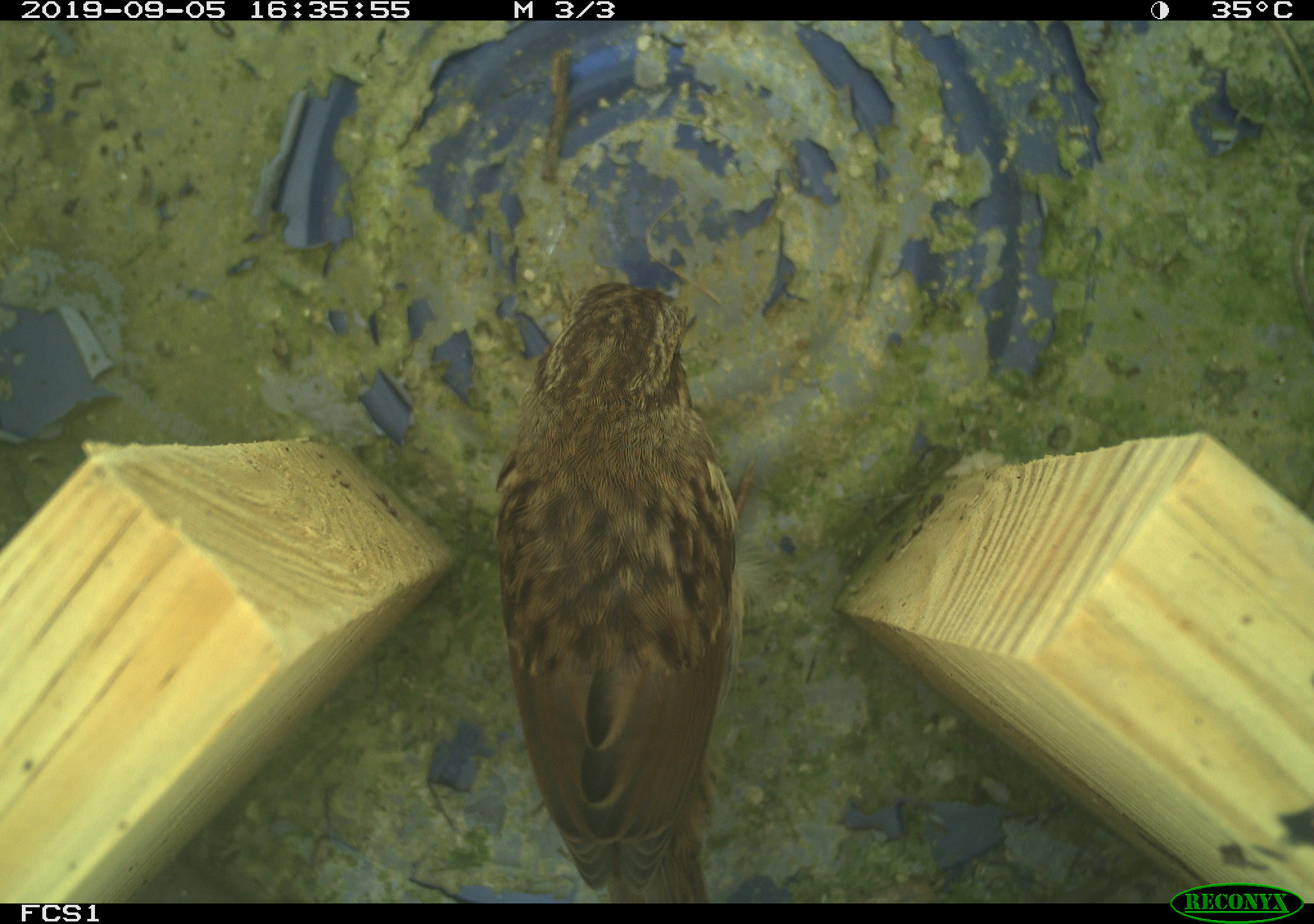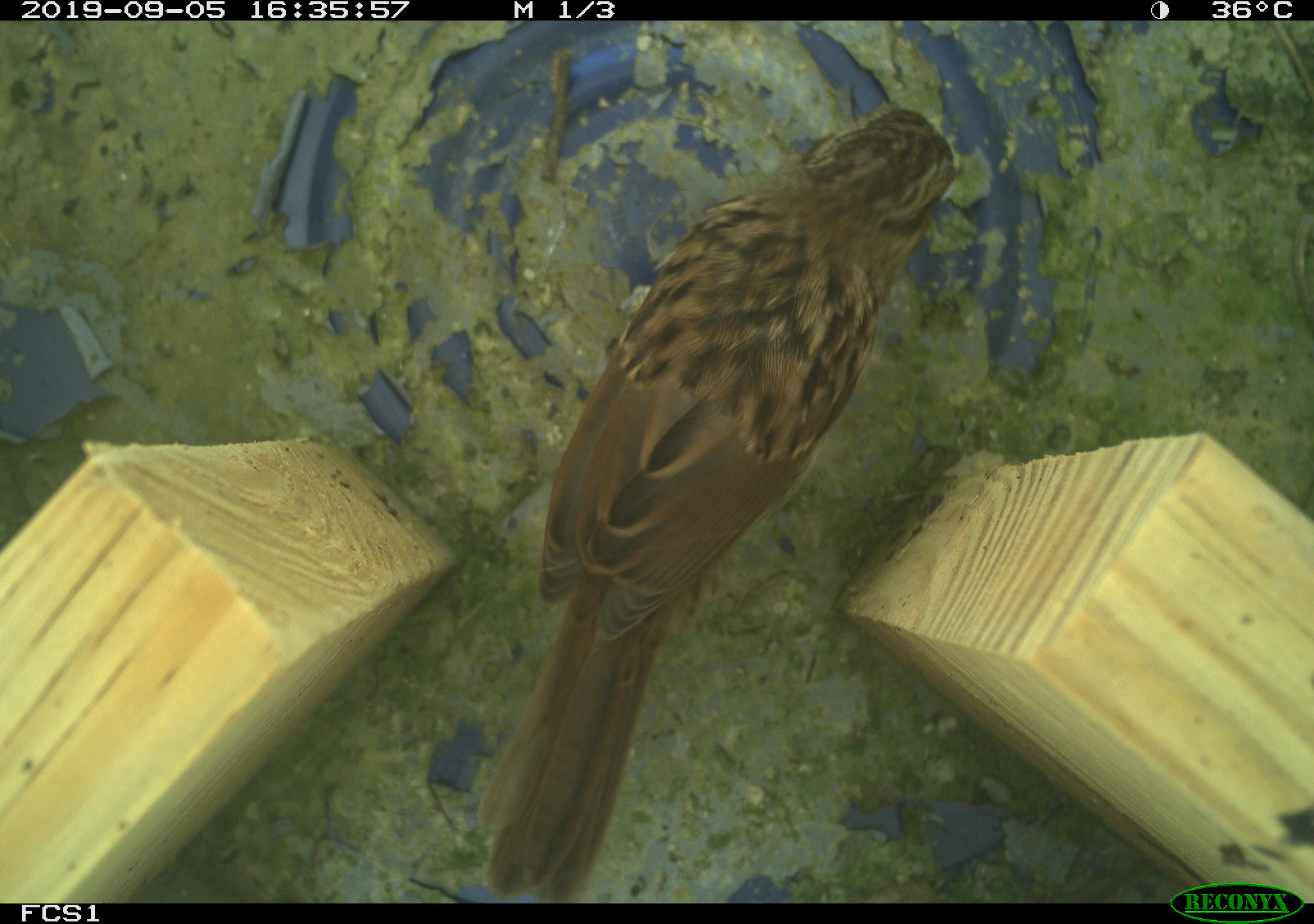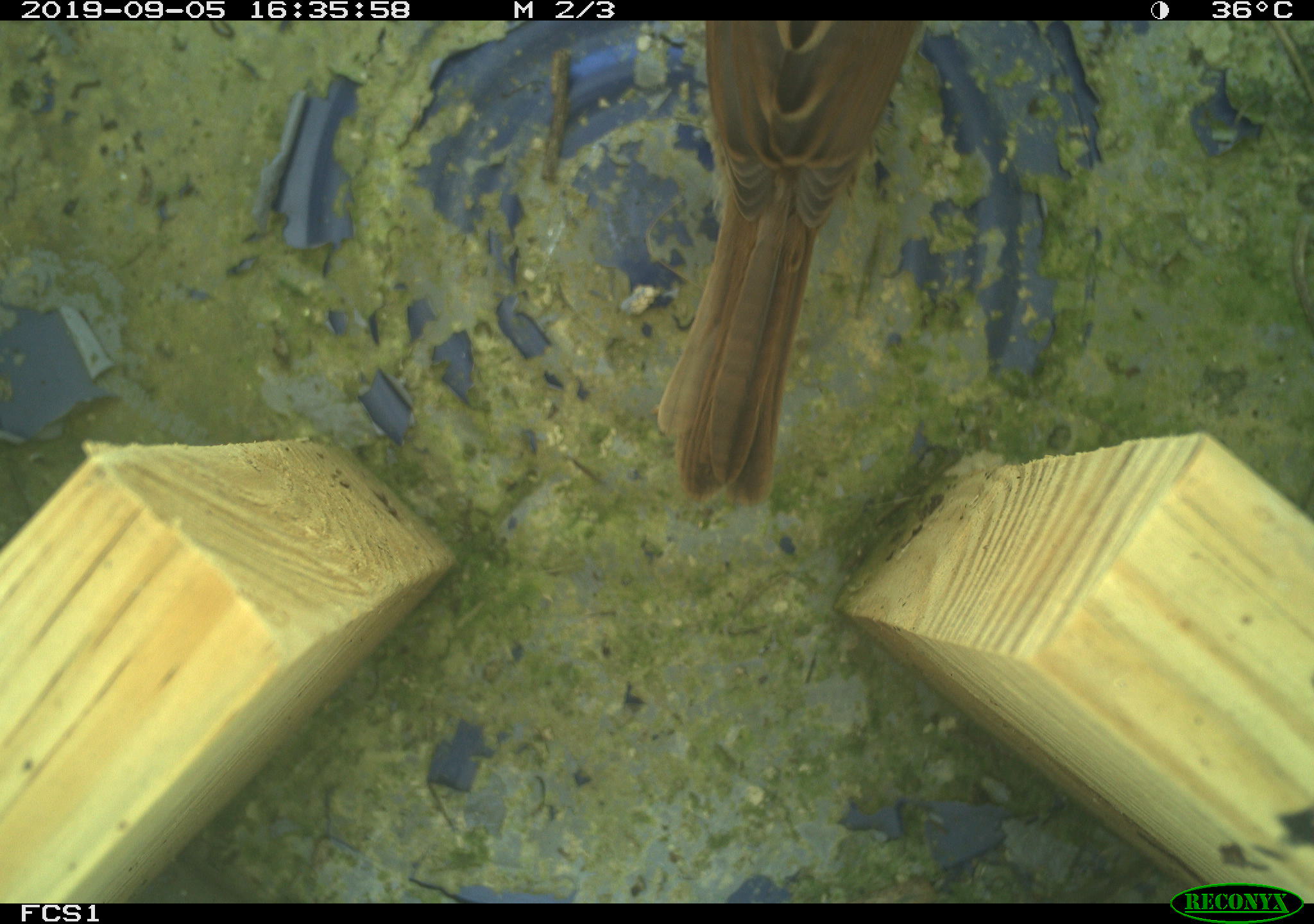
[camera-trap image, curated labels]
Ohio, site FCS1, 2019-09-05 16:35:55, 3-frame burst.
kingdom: Animalia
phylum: Chordata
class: Aves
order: Passeriformes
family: Passerellidae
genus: Melospiza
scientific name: Melospiza melodia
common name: song sparrow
Song sparrow (Melospiza melodia).